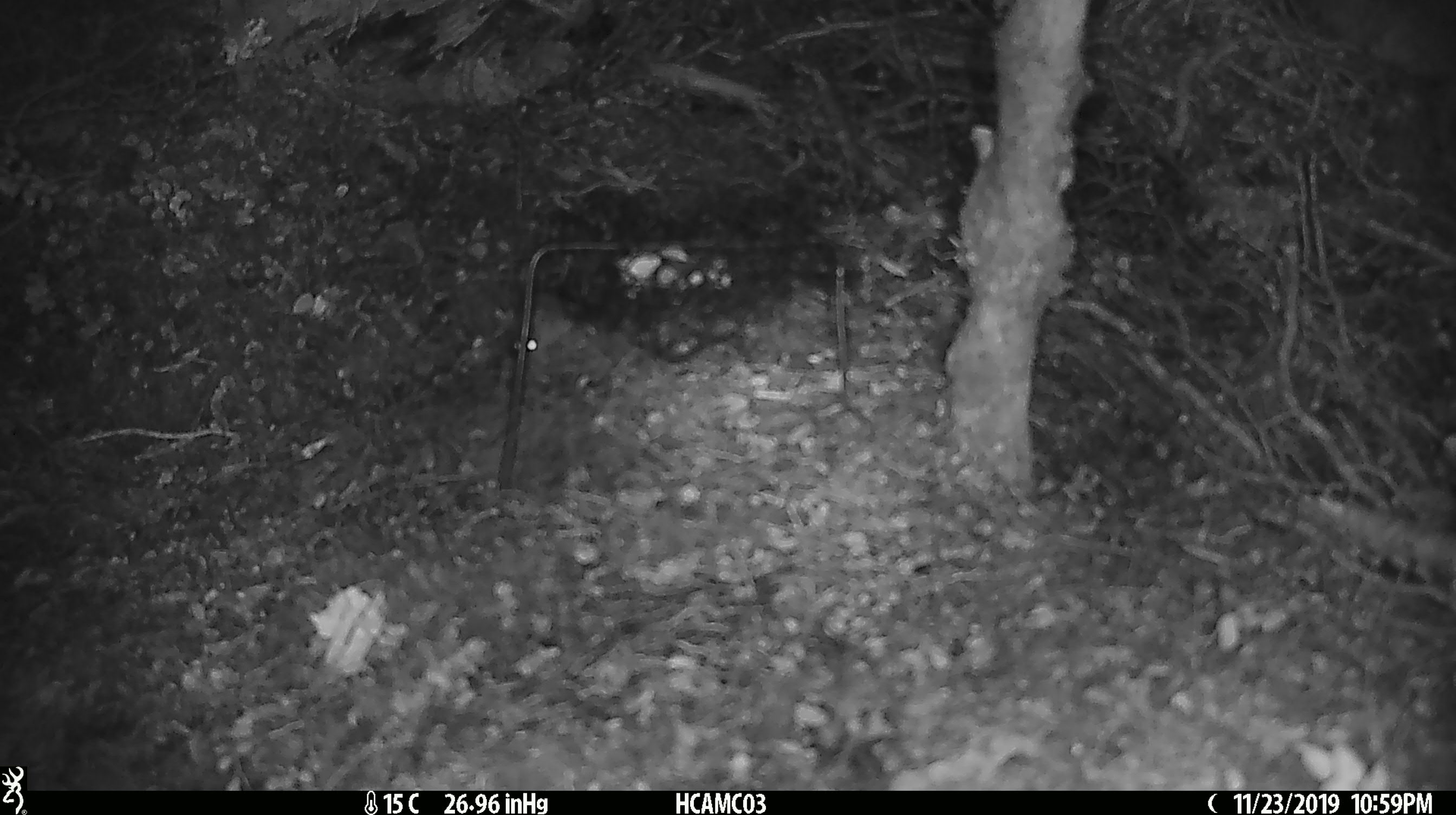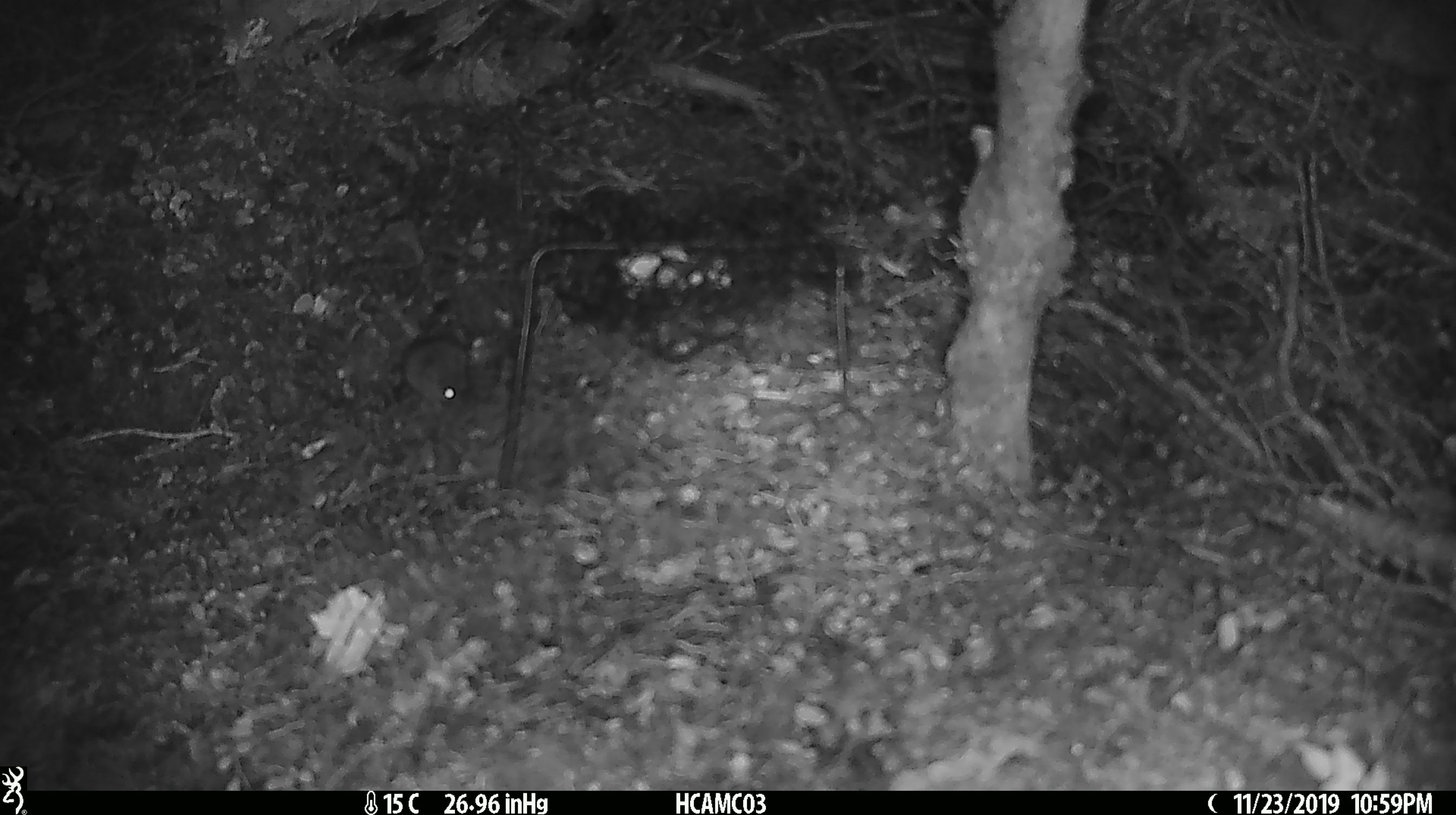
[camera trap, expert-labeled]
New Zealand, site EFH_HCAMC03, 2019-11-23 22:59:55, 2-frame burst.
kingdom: Animalia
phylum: Chordata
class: Mammalia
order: Rodentia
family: Muridae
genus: Mus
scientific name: Mus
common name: mouse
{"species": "mouse (Mus)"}